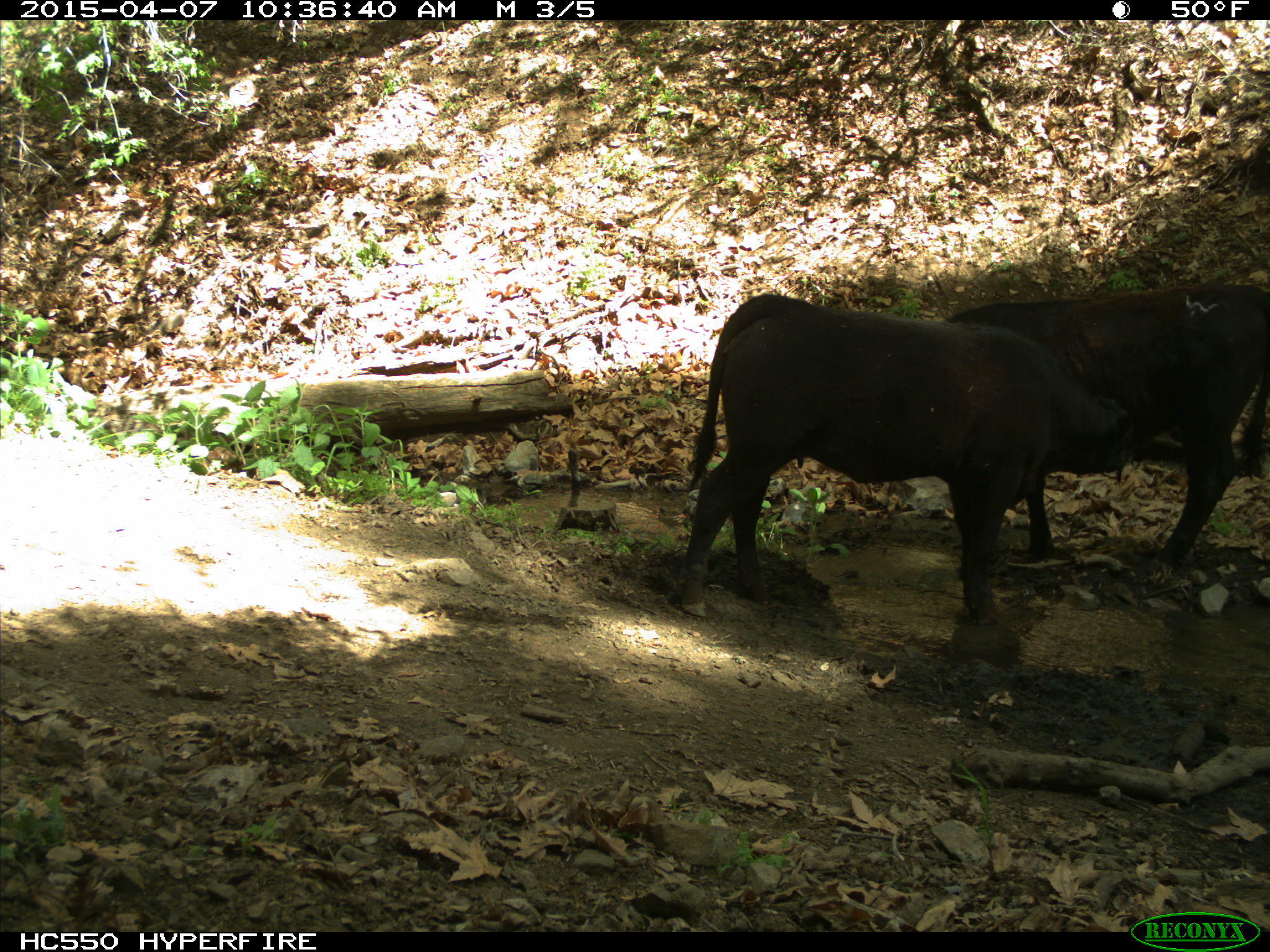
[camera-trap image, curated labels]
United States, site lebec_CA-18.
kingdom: Animalia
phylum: Chordata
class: Mammalia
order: Artiodactyla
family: Bovidae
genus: Bos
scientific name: Bos taurus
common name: domestic cow